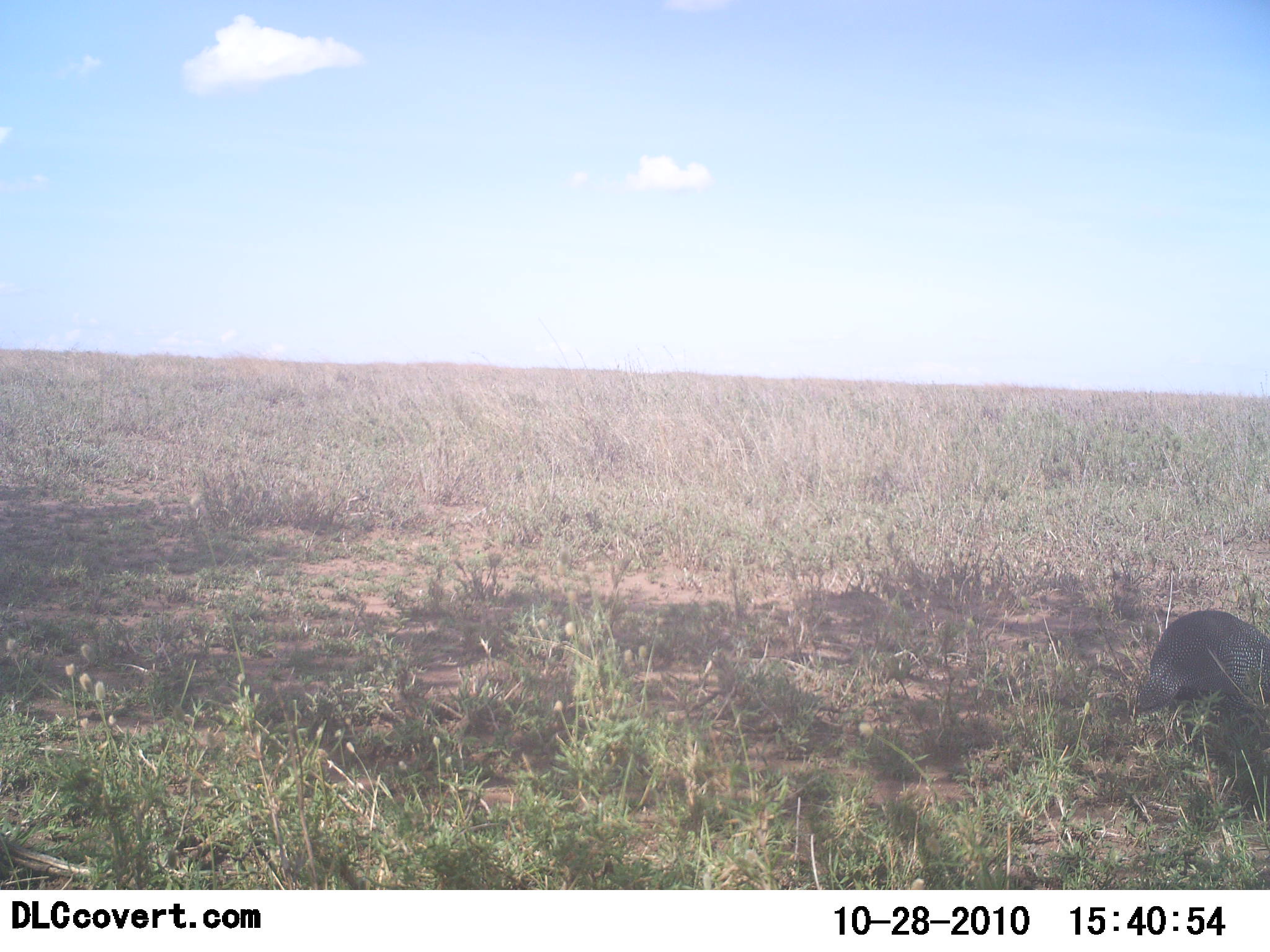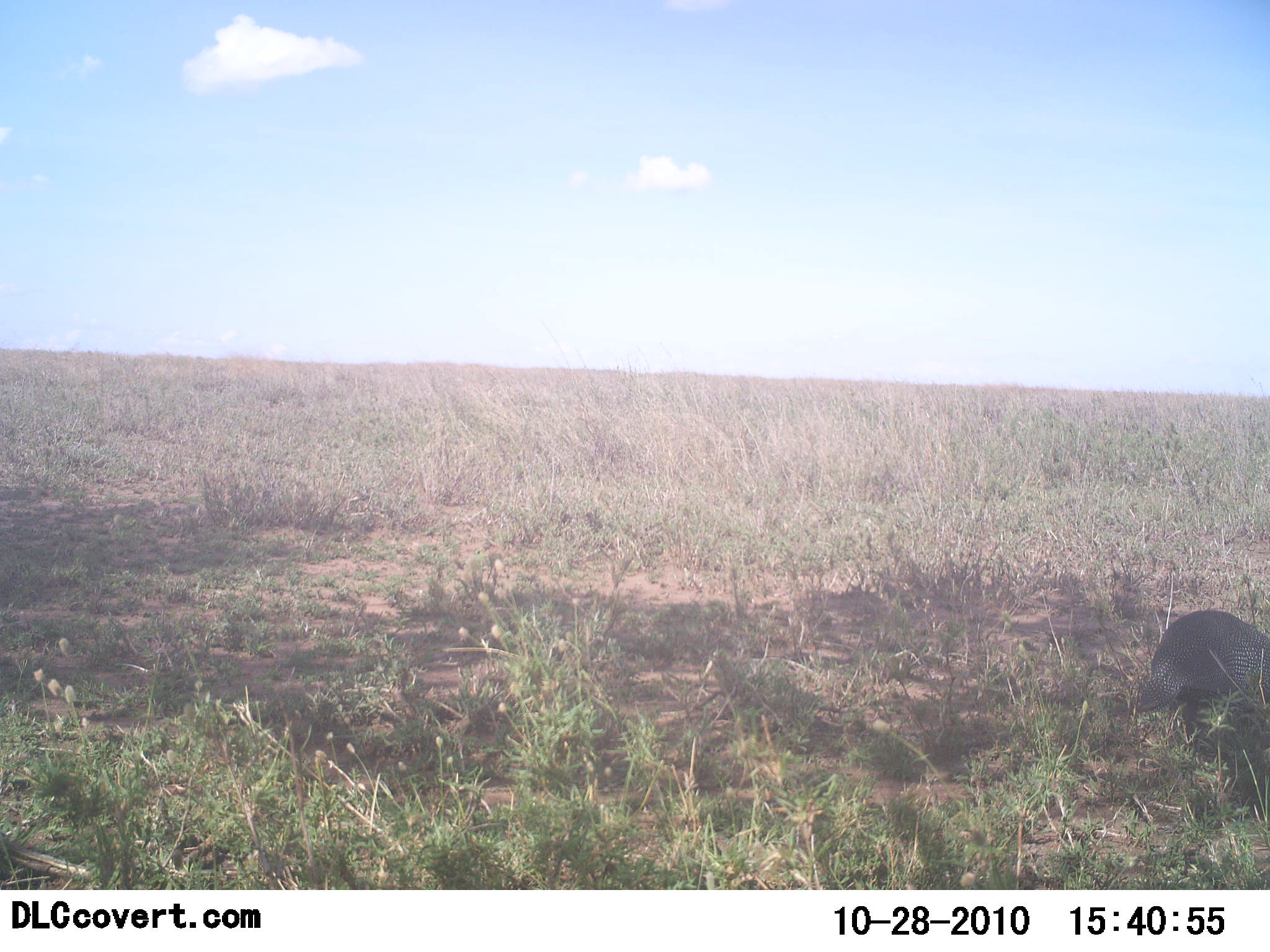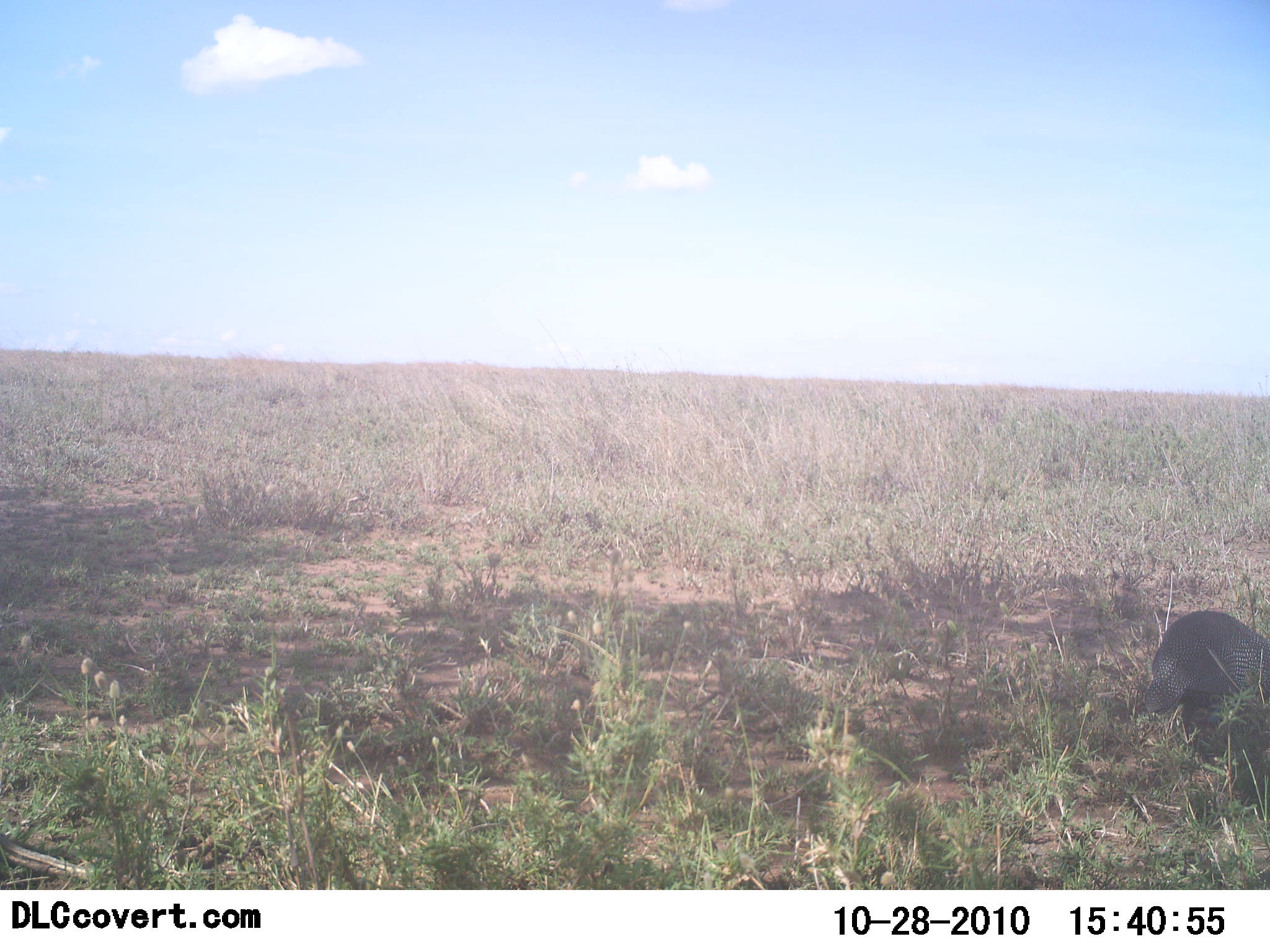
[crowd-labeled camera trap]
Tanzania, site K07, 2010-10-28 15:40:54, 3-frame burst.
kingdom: Animalia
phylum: Chordata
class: Mammalia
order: Carnivora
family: Mustelidae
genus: Mellivora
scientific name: Mellivora capensis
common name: honey badger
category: honeybadger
Honeybadger (honey badger) (Mellivora capensis), count 1. Behavior (volunteer vote fractions): standing 100%, resting 0%, moving 0%, interacting 0%. Young present (vote fraction): 0%. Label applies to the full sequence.